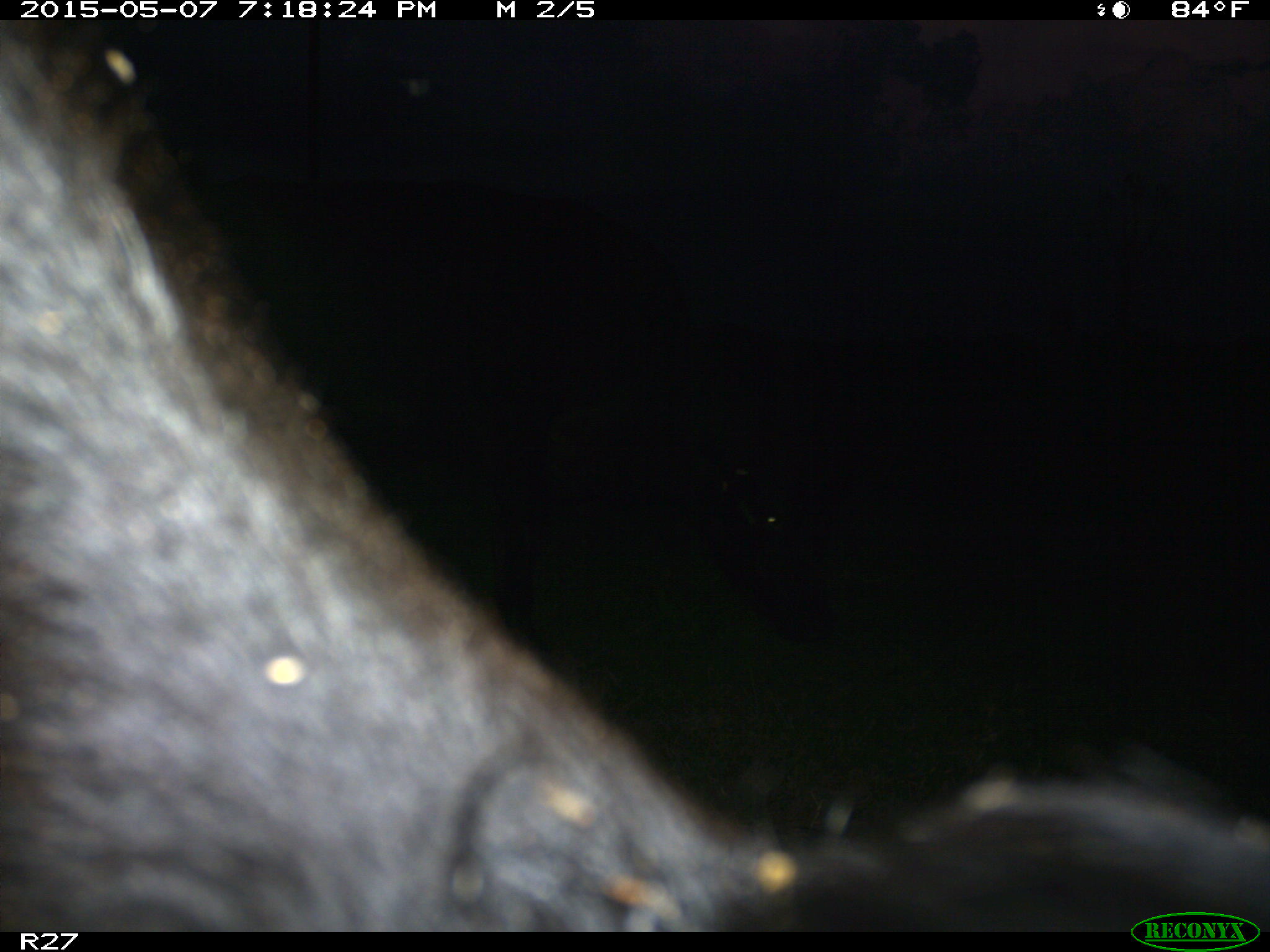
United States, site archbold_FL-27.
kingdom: Animalia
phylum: Chordata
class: Mammalia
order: Artiodactyla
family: Bovidae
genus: Bos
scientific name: Bos taurus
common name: domestic cow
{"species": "Bos taurus (domestic cow)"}